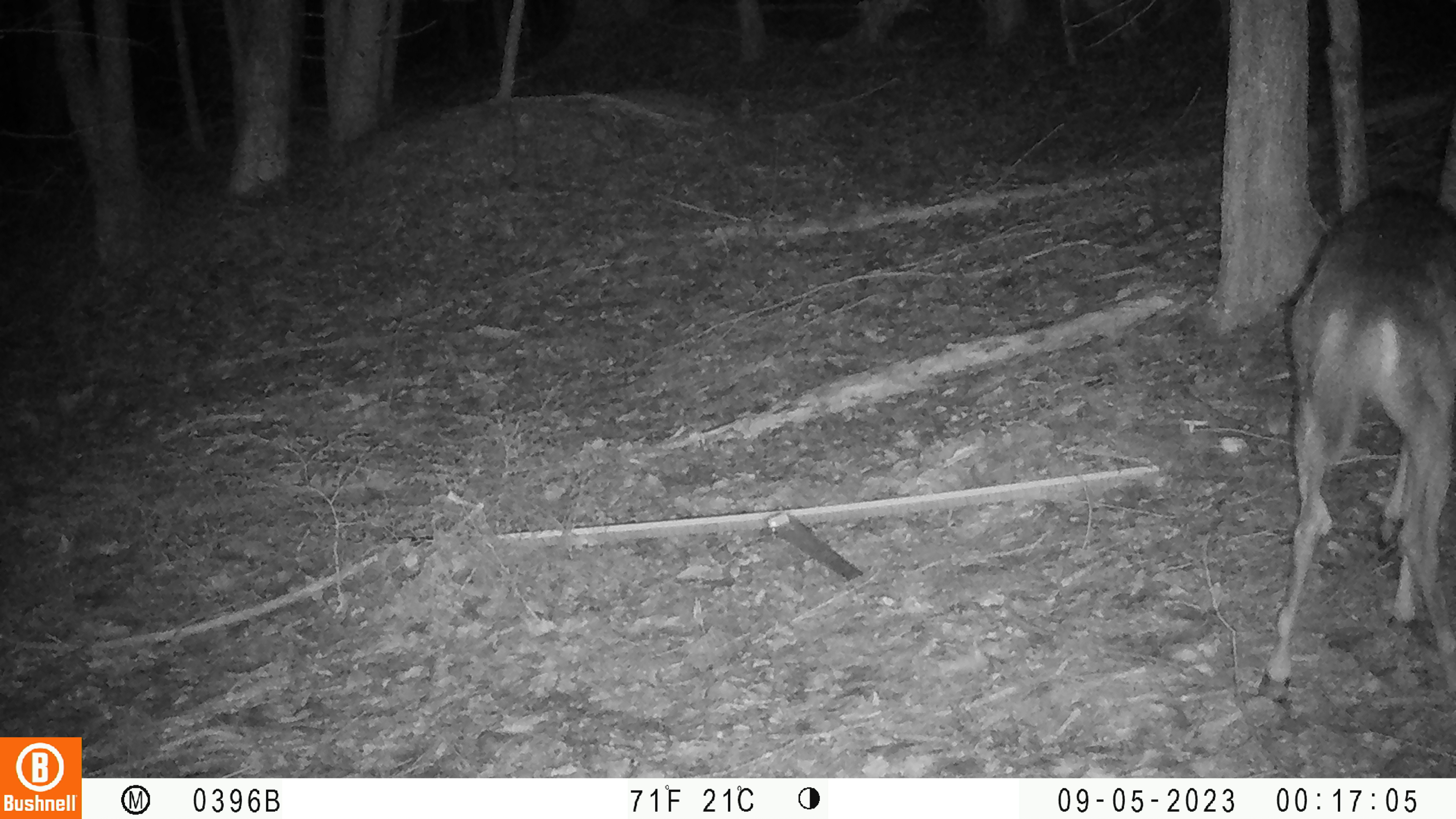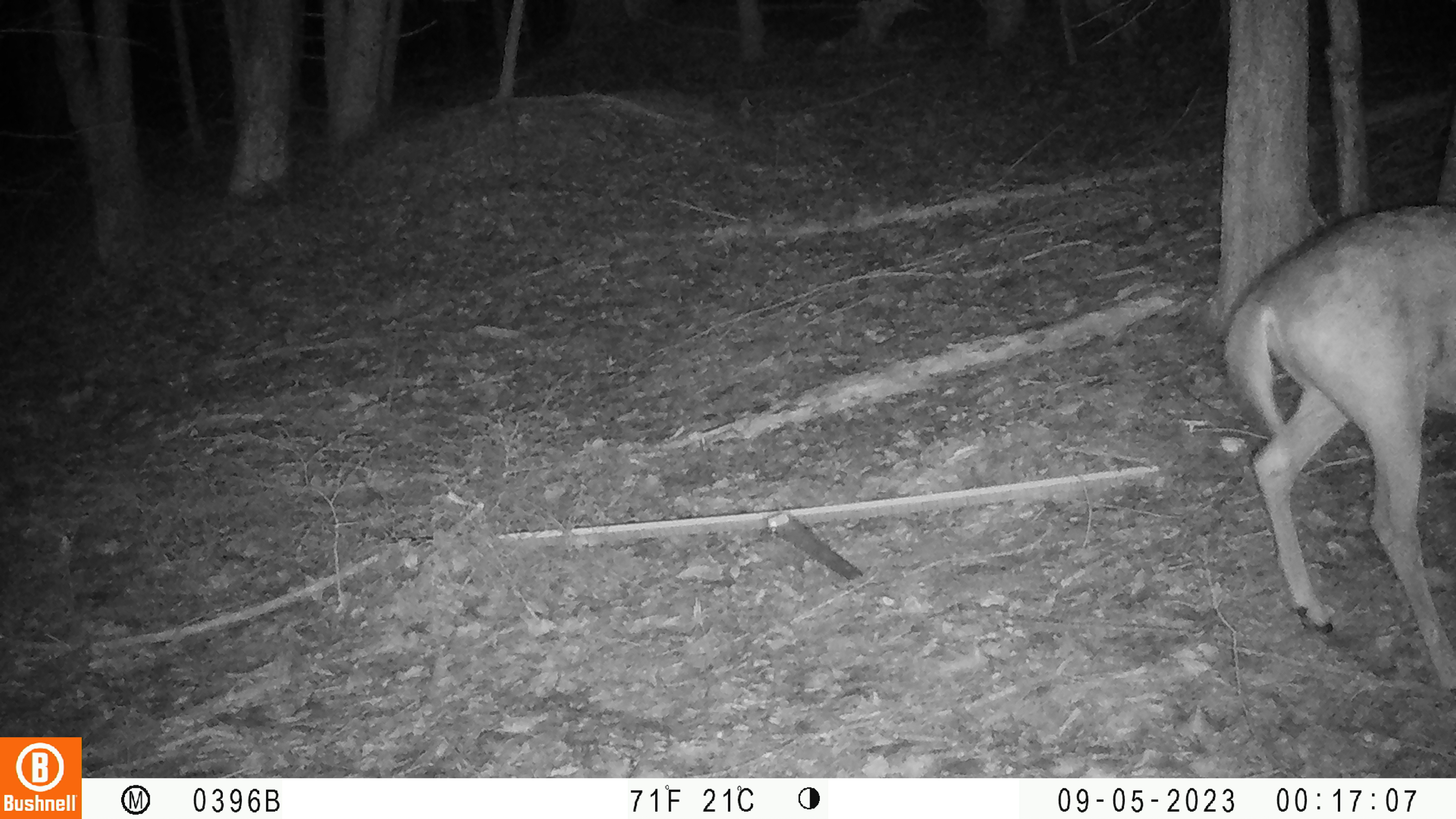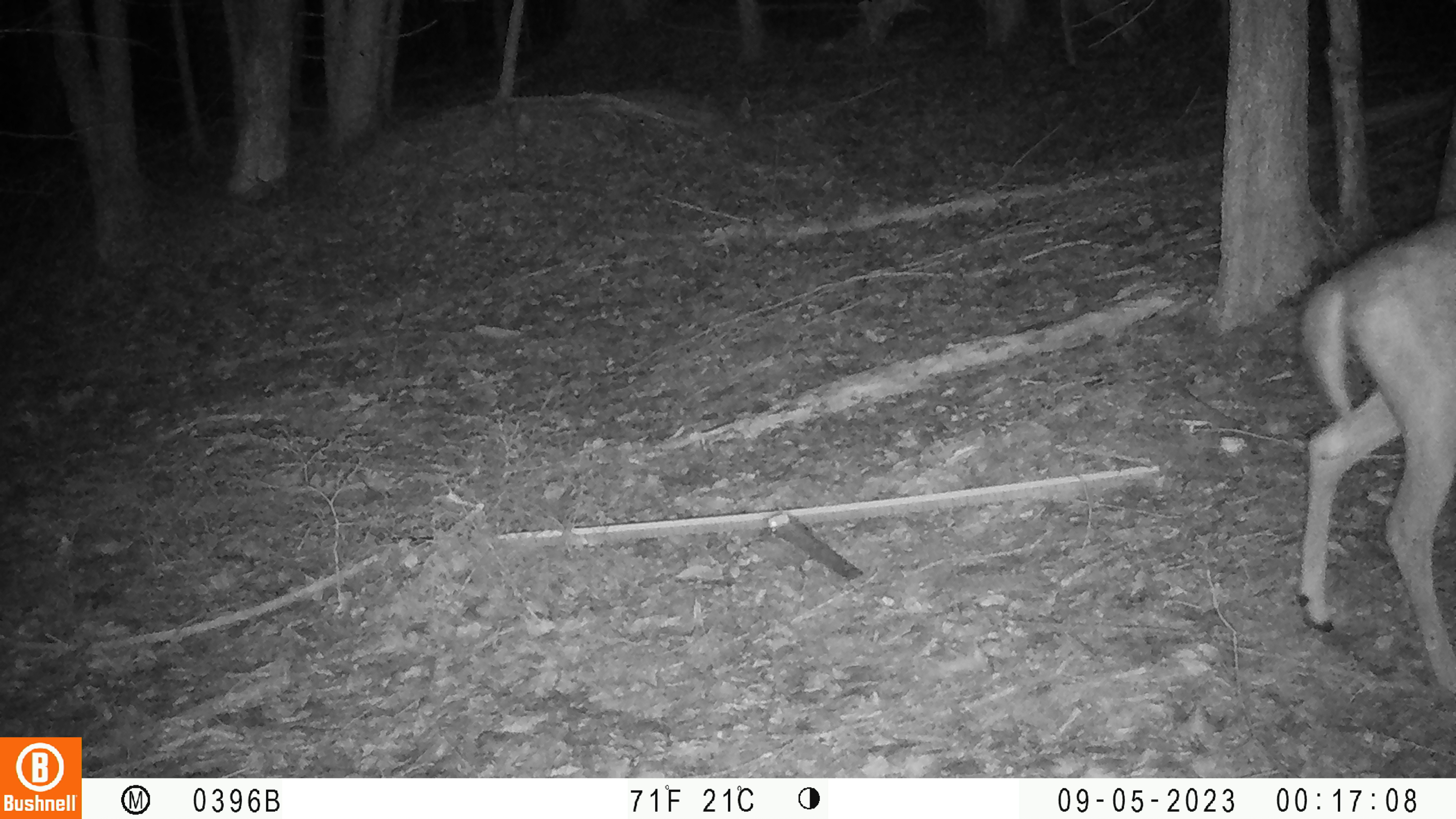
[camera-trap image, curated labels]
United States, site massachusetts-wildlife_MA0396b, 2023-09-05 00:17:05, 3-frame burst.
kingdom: Animalia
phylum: Chordata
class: Mammalia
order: Artiodactyla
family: Cervidae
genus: Odocoileus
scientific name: Odocoileus virginianus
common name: white-tailed deer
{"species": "white-tailed deer (Odocoileus virginianus)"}